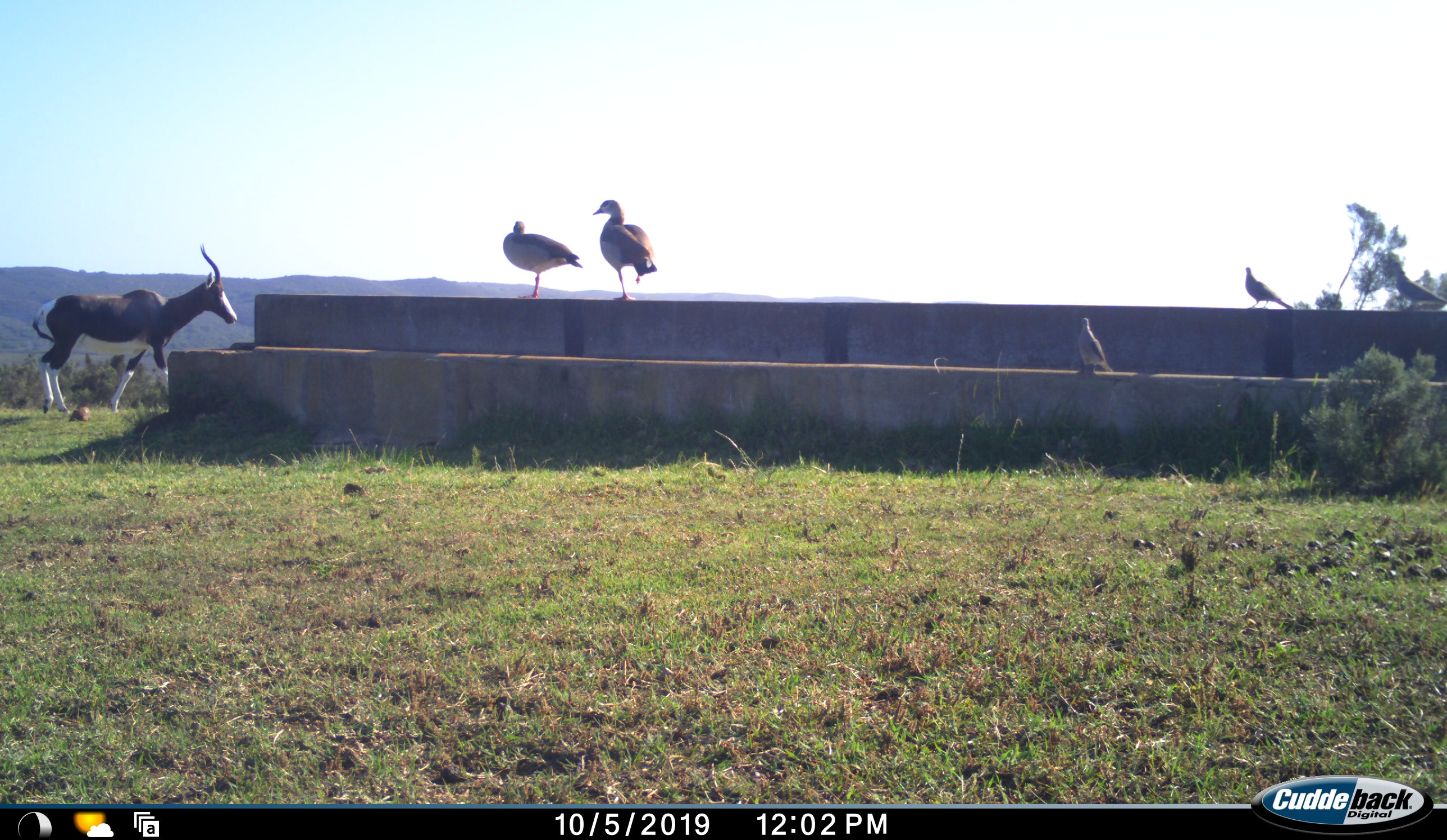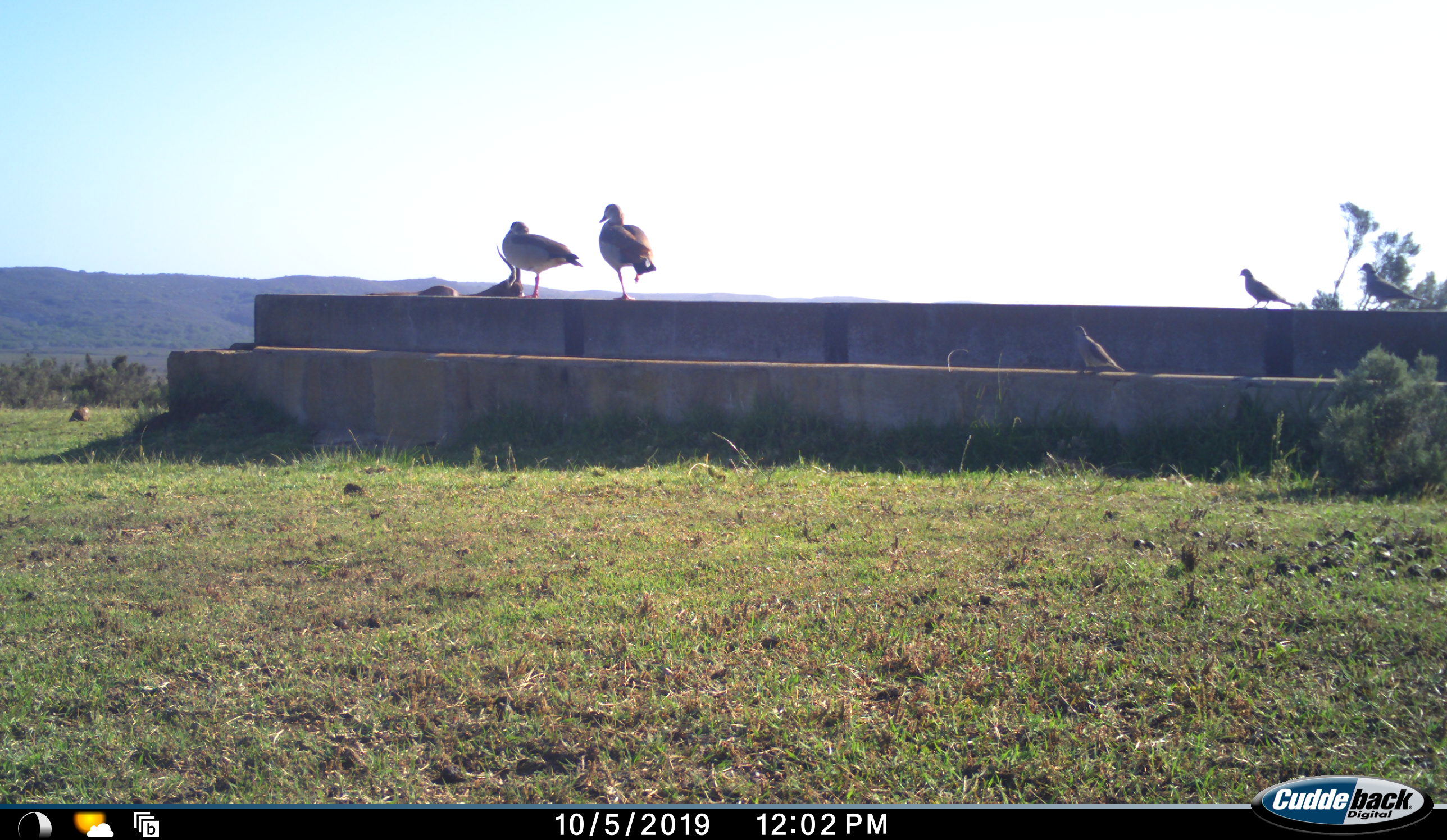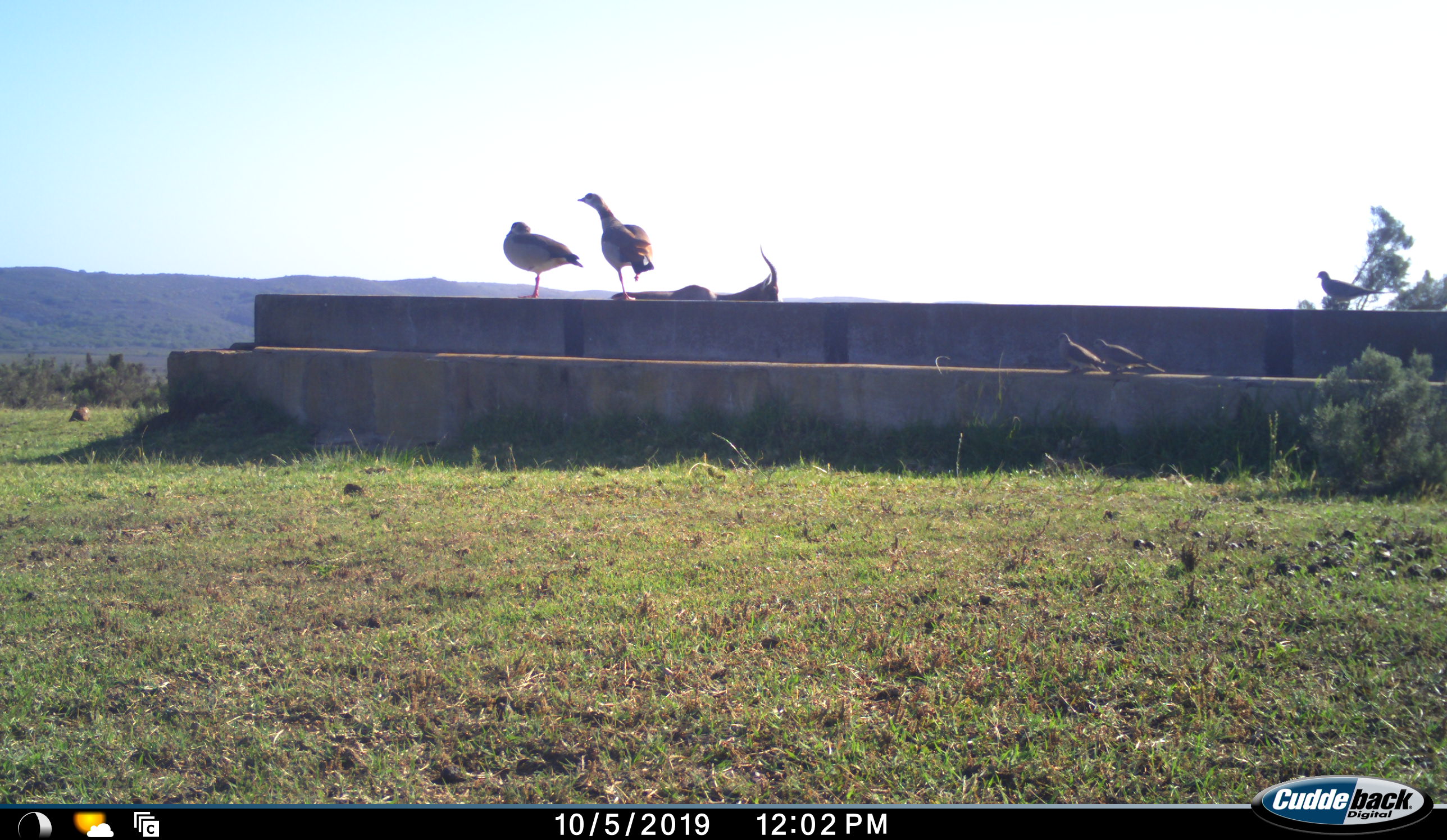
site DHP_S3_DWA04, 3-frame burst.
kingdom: Animalia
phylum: Chordata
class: Aves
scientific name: Aves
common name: bird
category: birdother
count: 5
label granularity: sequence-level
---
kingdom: Animalia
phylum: Chordata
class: Mammalia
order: Artiodactyla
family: Bovidae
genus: Damaliscus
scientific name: Damaliscus pygargus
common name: bontebok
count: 1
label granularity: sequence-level